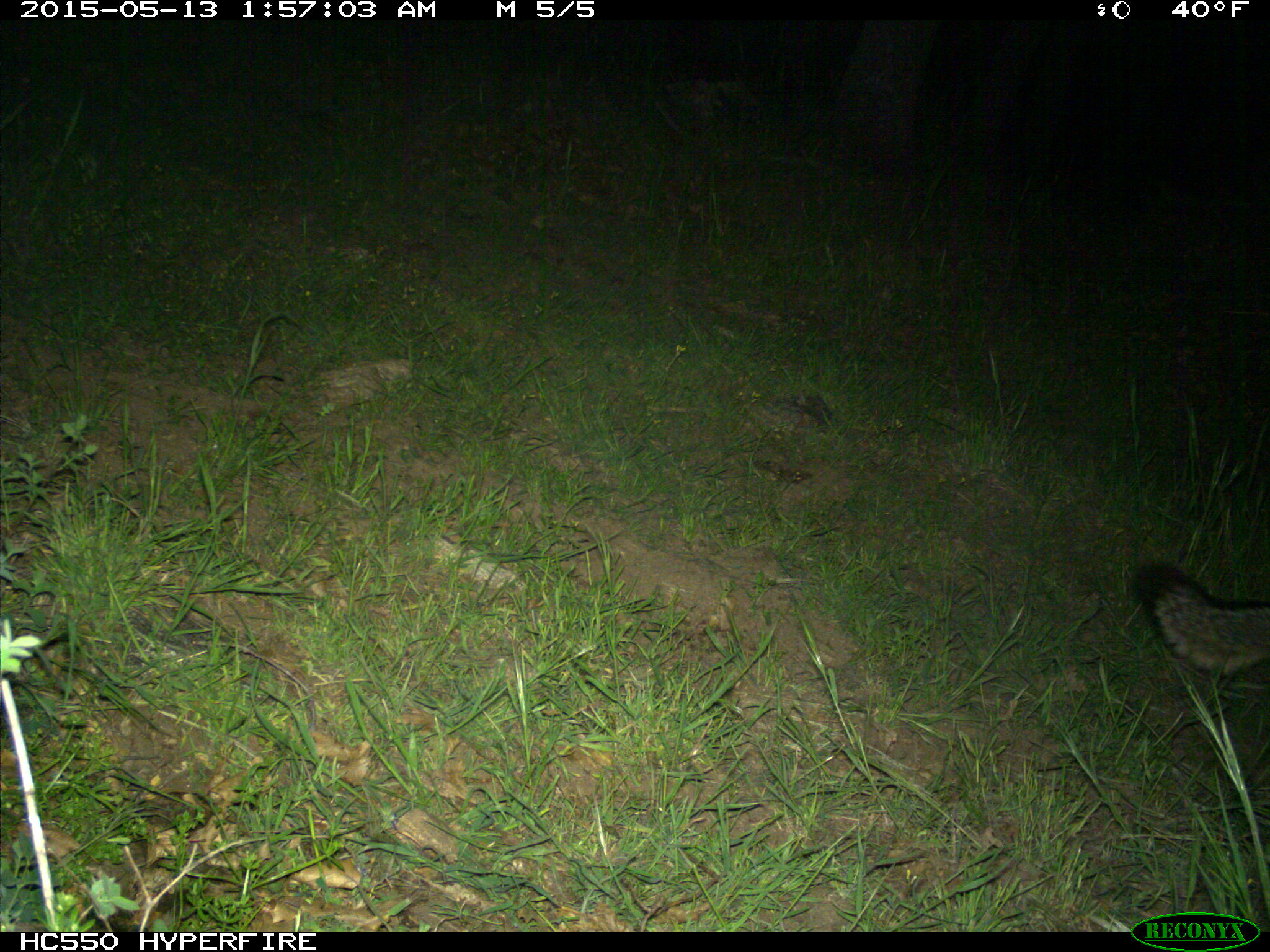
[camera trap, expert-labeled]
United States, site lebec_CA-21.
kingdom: Animalia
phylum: Chordata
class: Mammalia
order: Carnivora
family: Canidae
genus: Urocyon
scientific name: Urocyon cinereoargenteus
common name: gray fox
Urocyon cinereoargenteus (gray fox).